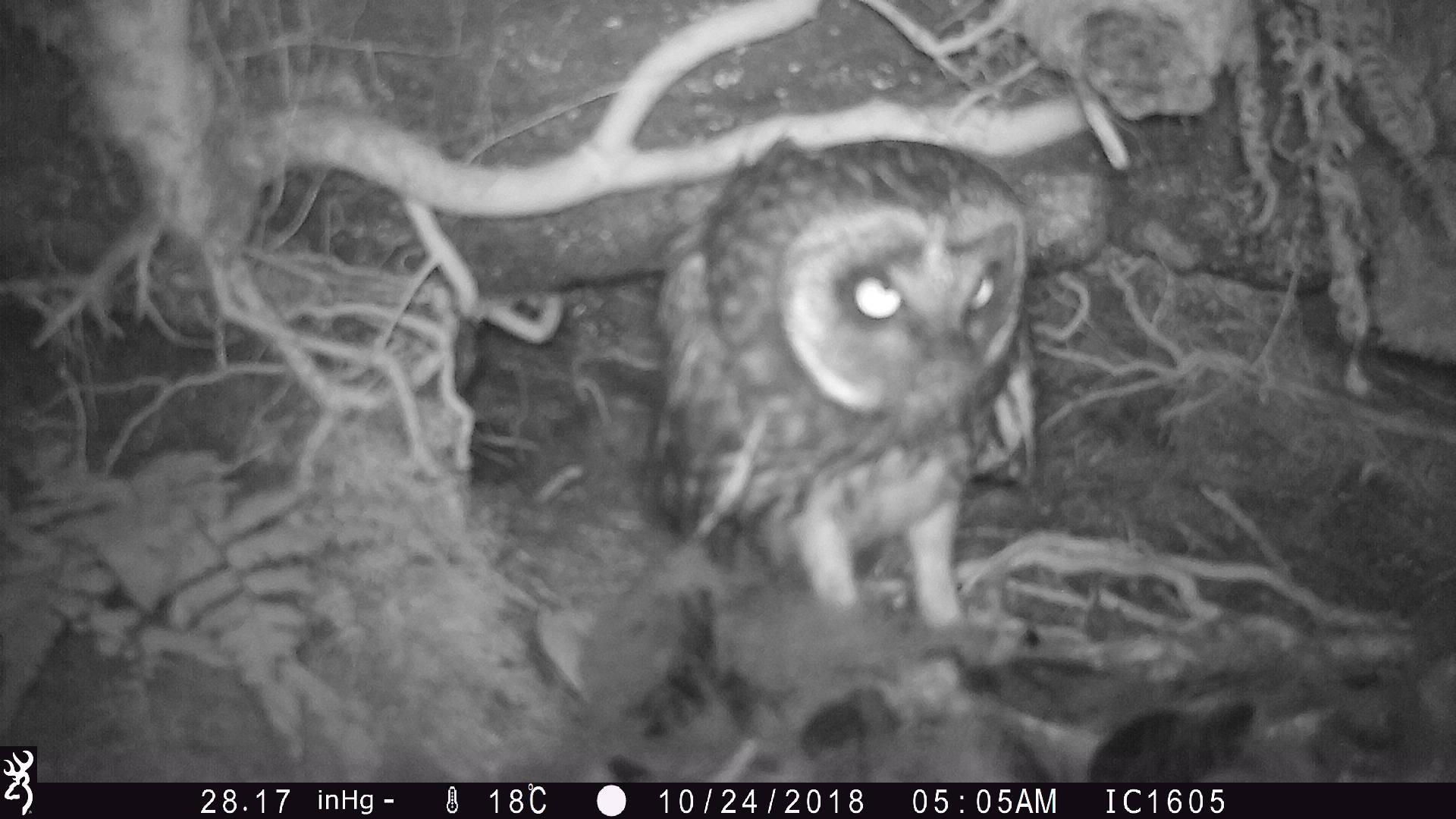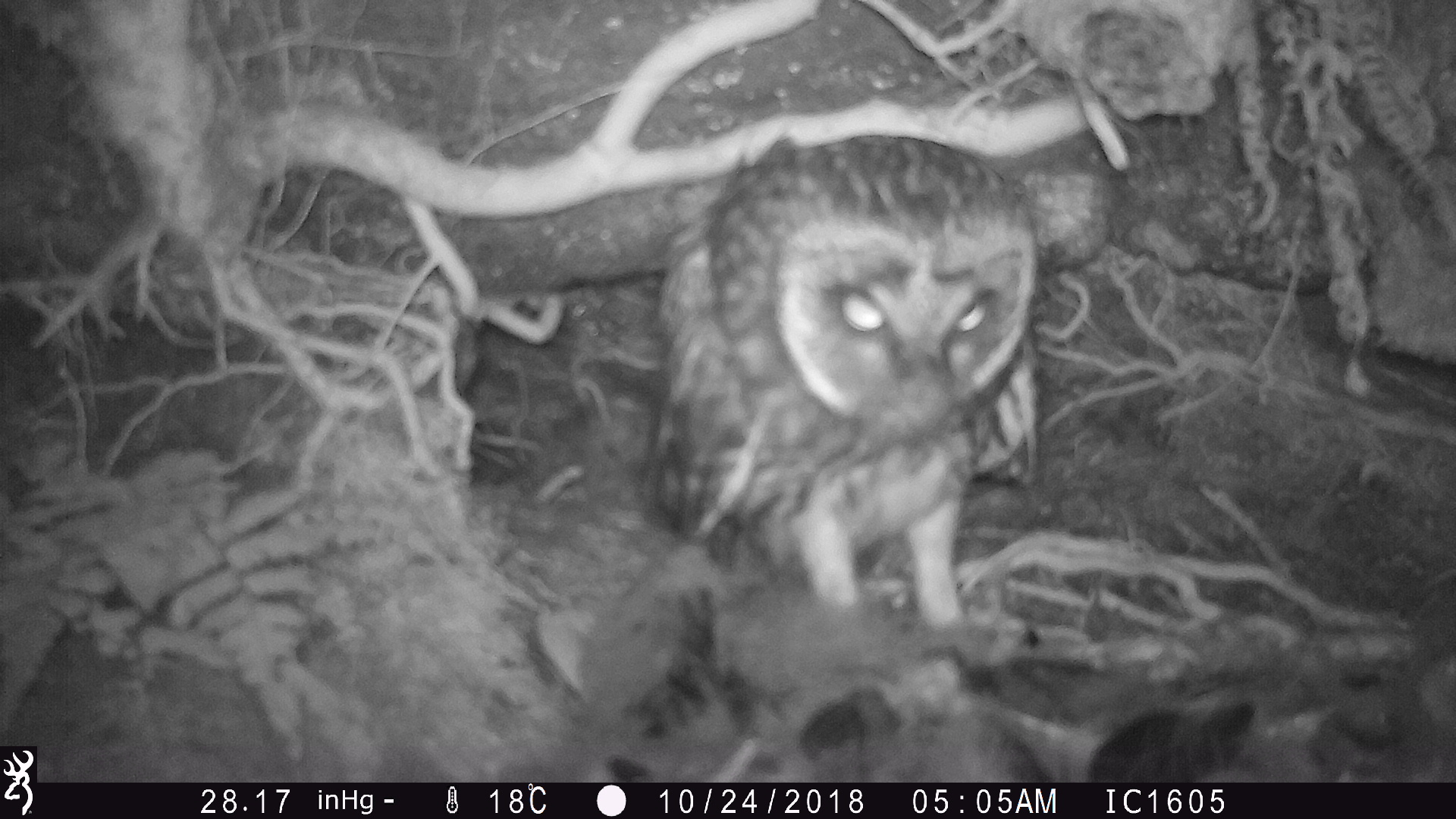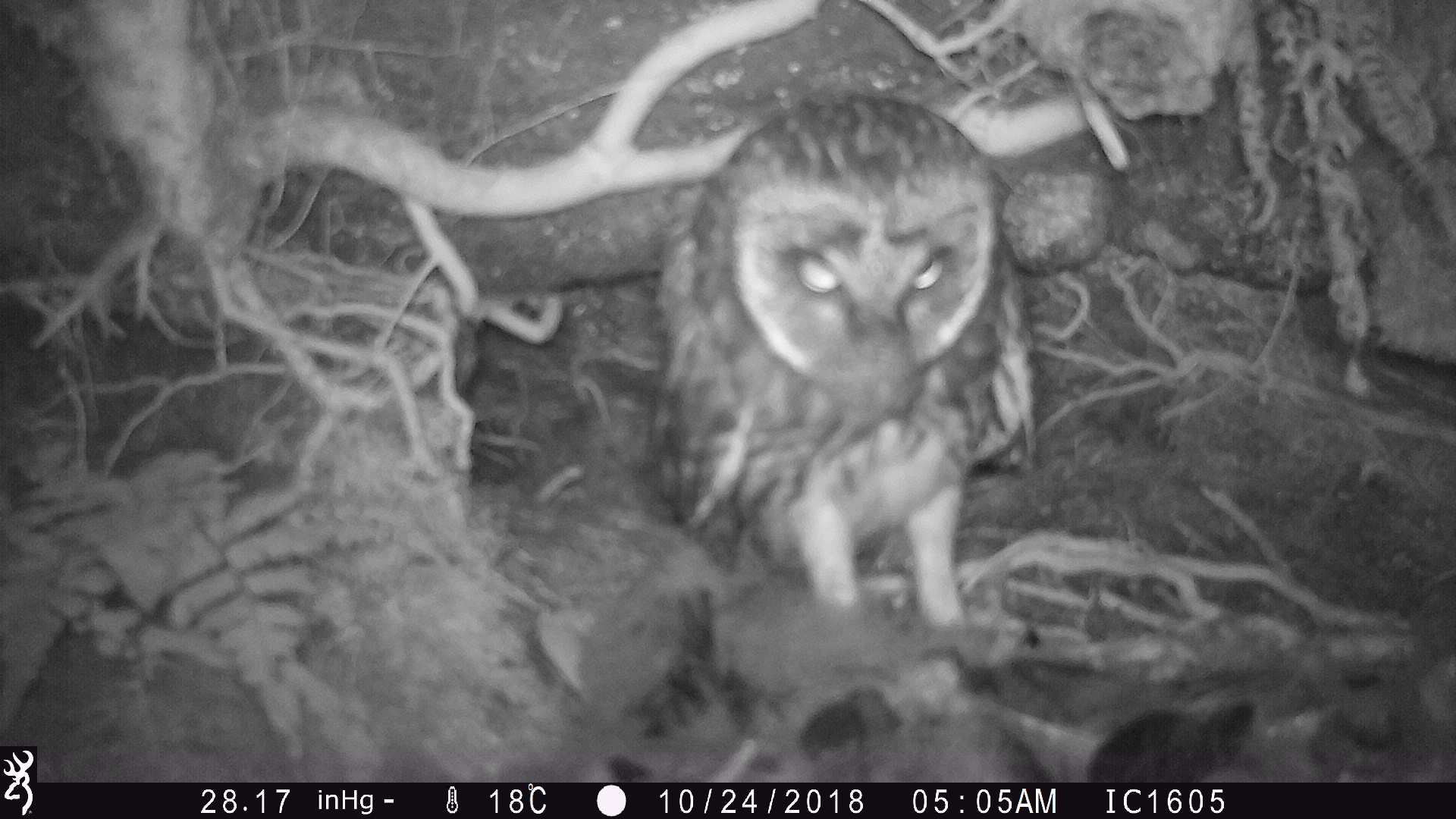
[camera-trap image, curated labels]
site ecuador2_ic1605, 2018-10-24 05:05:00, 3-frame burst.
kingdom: Animalia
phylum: Chordata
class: Aves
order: Strigiformes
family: Strigidae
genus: Asio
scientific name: Asio flammeus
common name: short-eared owl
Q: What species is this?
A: Short-eared owl (Asio flammeus).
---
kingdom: Animalia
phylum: Chordata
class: Aves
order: Procellariiformes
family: Procellariidae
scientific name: Procellariidae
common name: petrel chick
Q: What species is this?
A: Petrel chick (Procellariidae).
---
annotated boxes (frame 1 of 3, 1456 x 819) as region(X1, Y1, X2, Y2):
petrel chick: region(538, 490, 1408, 777)
short-eared owl: region(642, 125, 1052, 653)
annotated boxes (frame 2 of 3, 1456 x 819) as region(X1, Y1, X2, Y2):
short-eared owl: region(580, 118, 1046, 726)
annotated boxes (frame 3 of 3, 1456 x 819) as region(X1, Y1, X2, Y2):
short-eared owl: region(646, 86, 1031, 651)